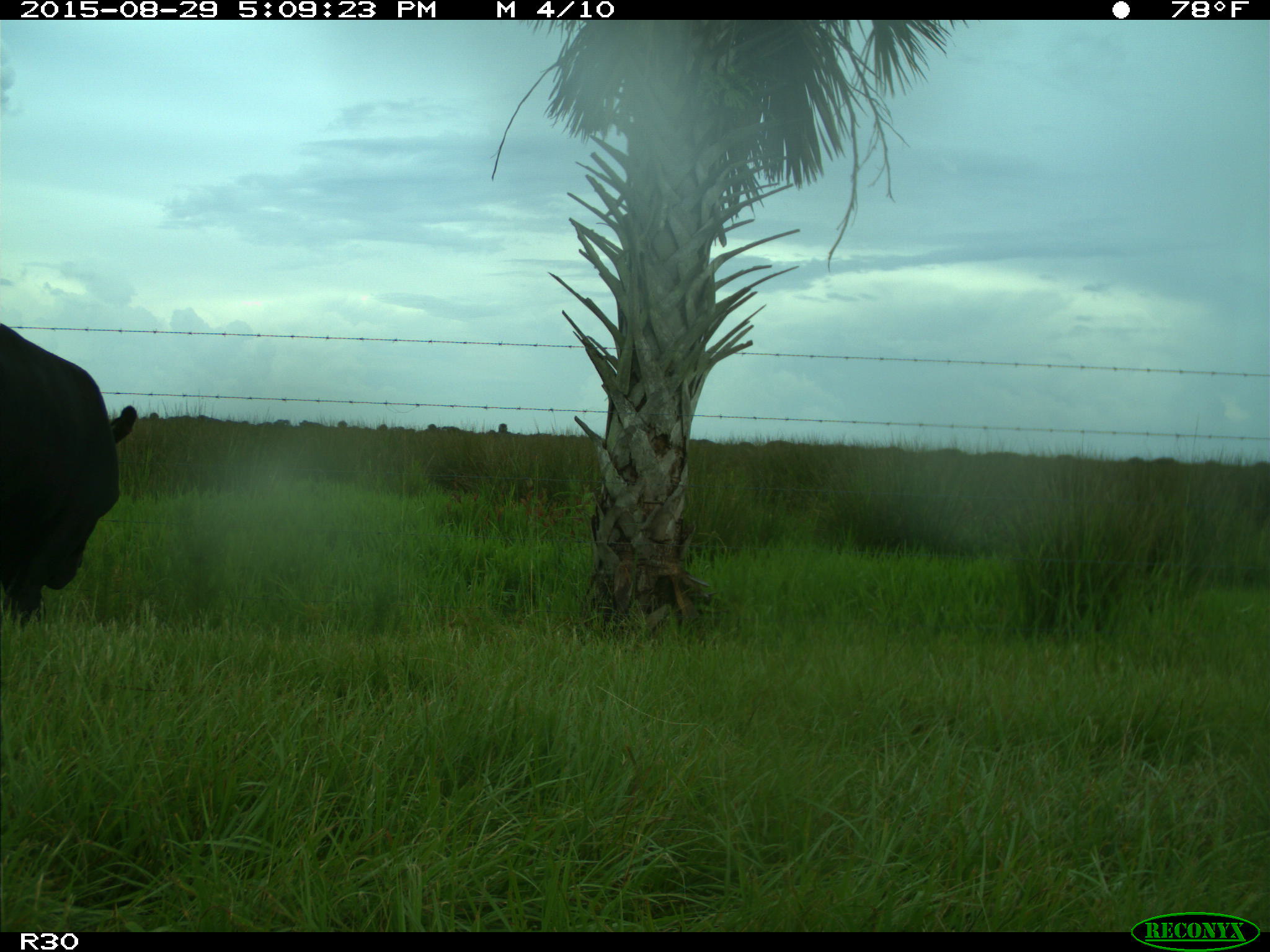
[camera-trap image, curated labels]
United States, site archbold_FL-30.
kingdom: Animalia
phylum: Chordata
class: Mammalia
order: Artiodactyla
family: Bovidae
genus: Bos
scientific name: Bos taurus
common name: domestic cow